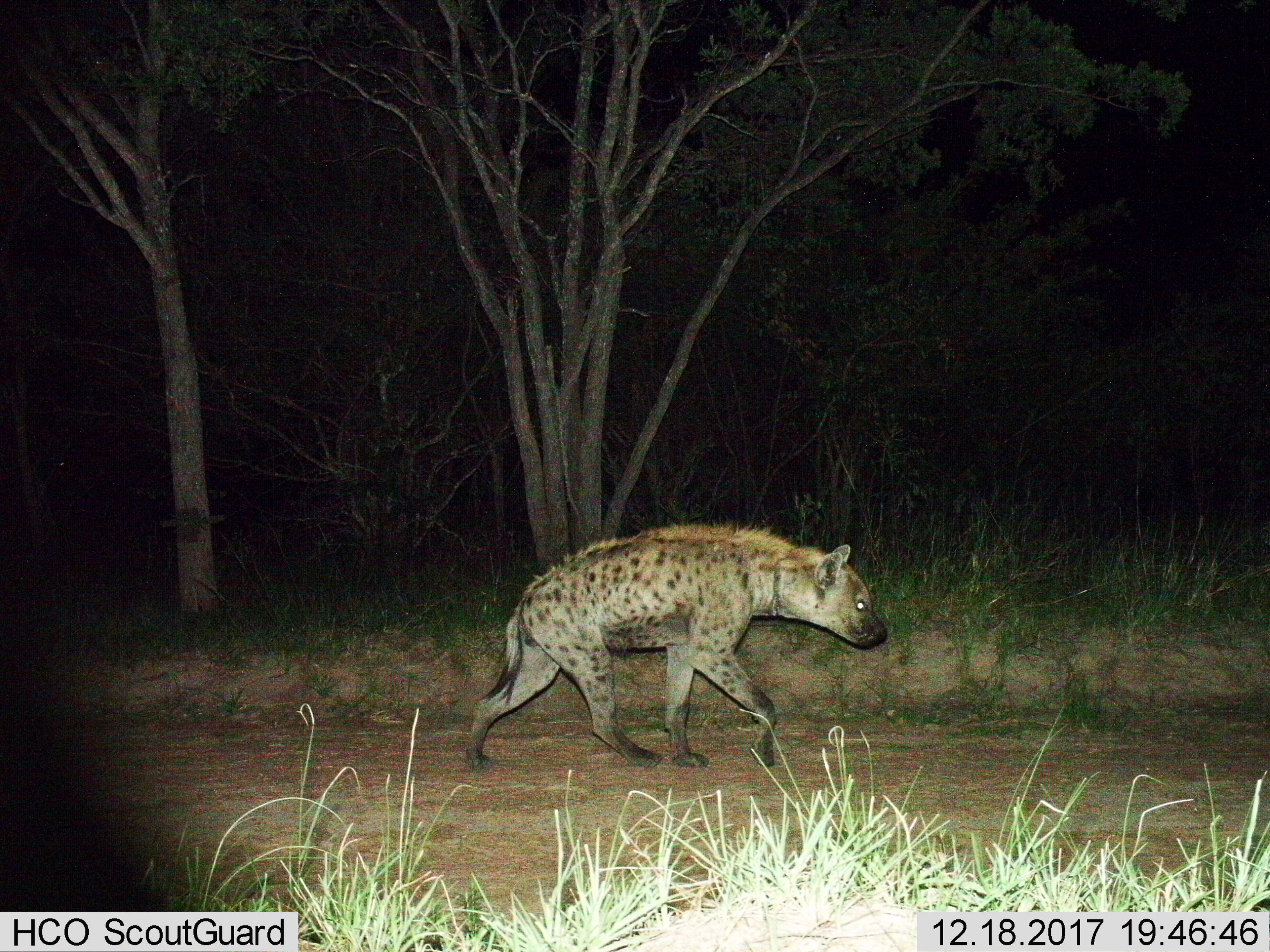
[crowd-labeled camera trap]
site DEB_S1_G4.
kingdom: Animalia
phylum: Chordata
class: Mammalia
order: Carnivora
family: Hyaenidae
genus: Crocuta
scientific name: Crocuta crocuta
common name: spotted hyena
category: hyenaspotted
Hyenaspotted (spotted hyena) (Crocuta crocuta), count 1. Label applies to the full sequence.